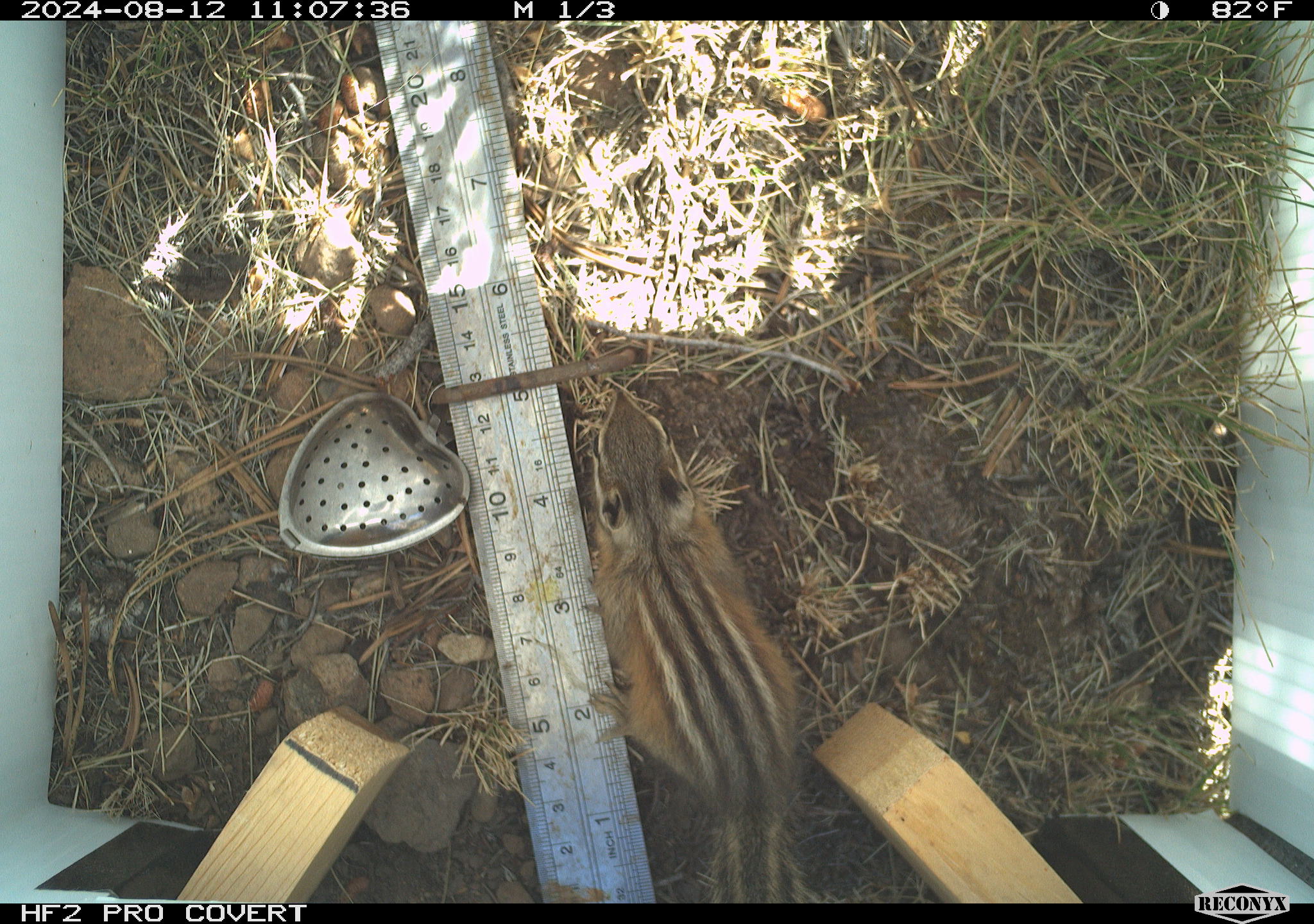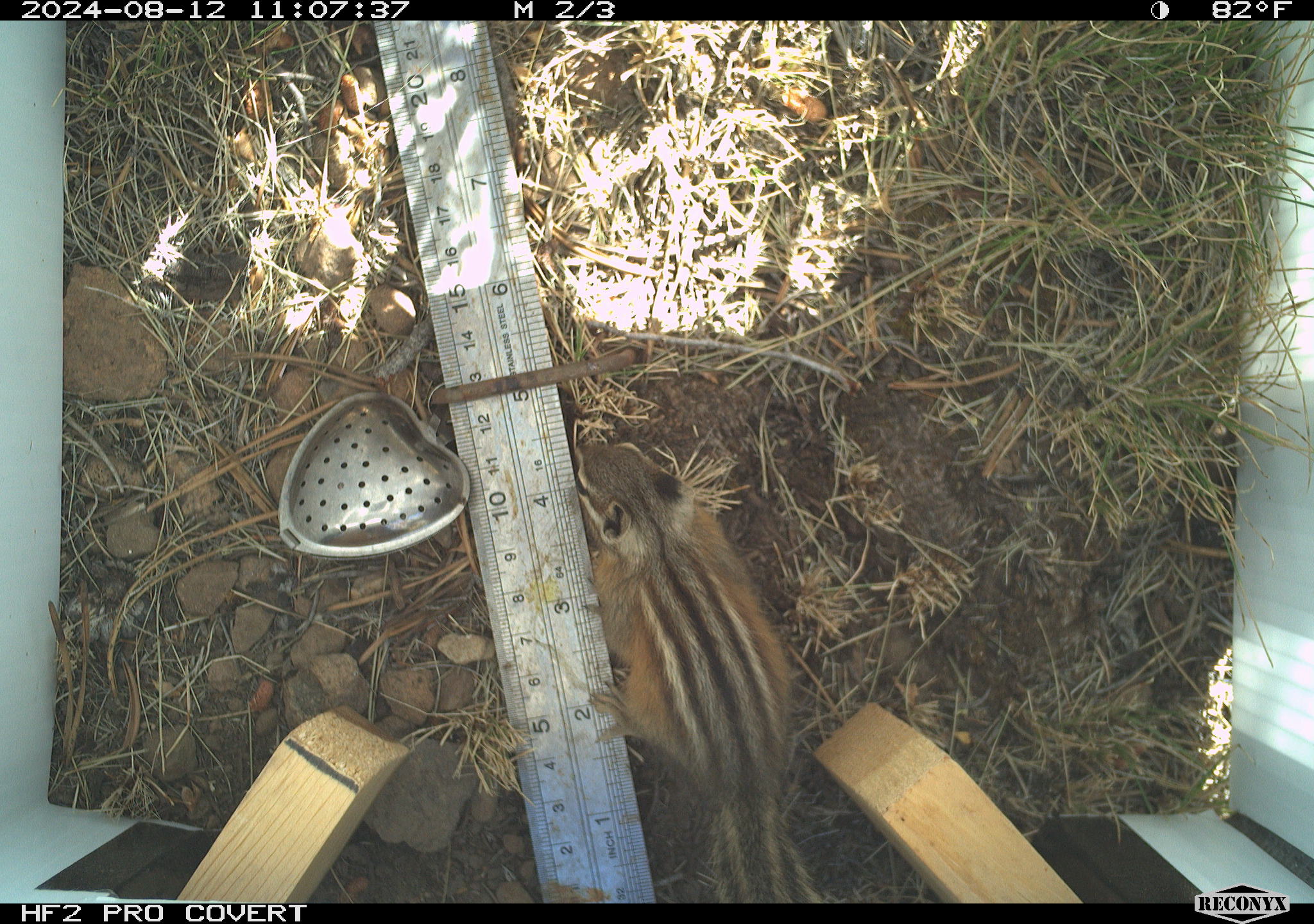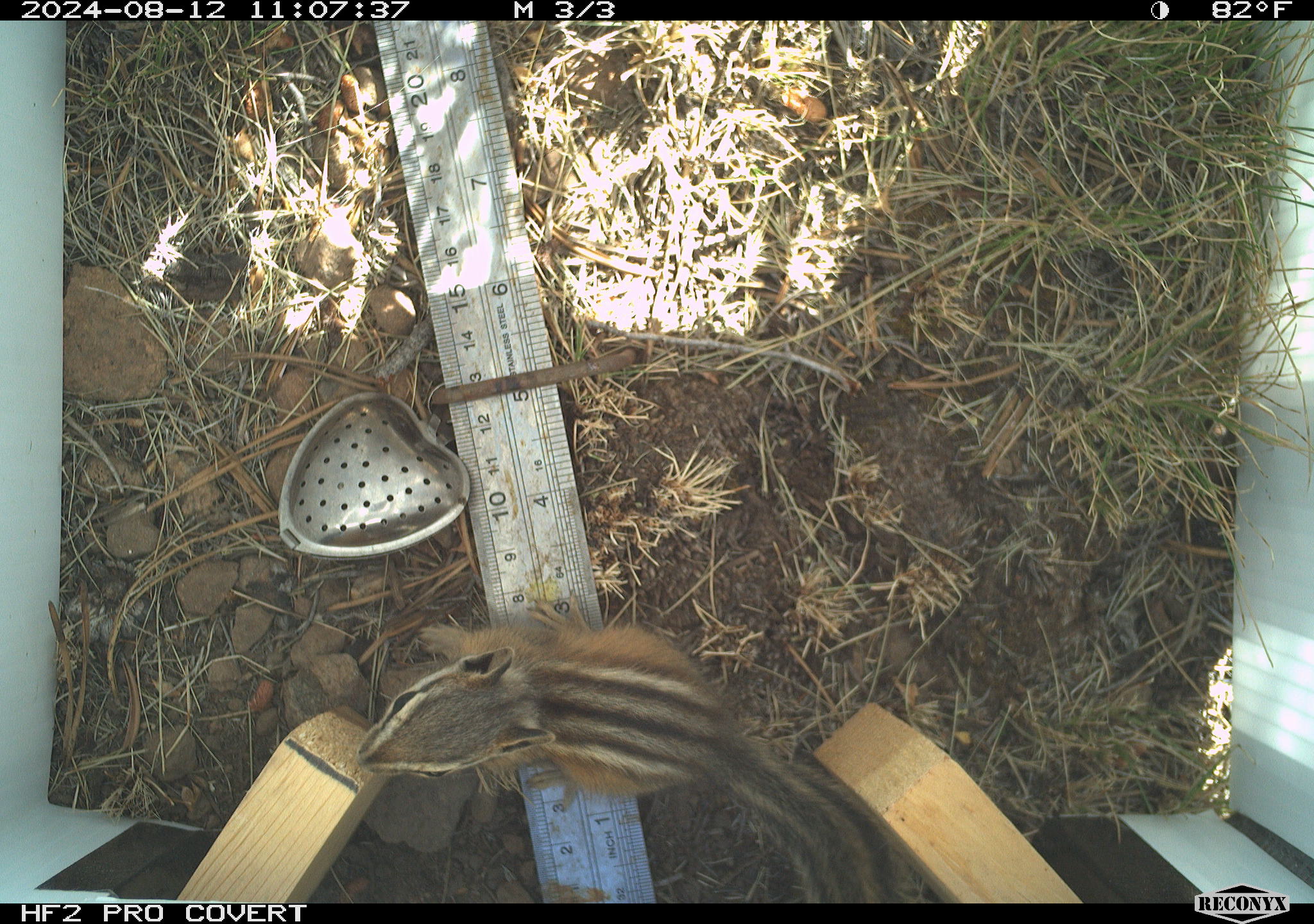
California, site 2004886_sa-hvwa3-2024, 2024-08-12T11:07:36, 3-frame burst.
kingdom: Animalia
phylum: Chordata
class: Mammalia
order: Rodentia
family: Sciuridae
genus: Neotamias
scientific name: Neotamias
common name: western chipmunks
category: neotamias species